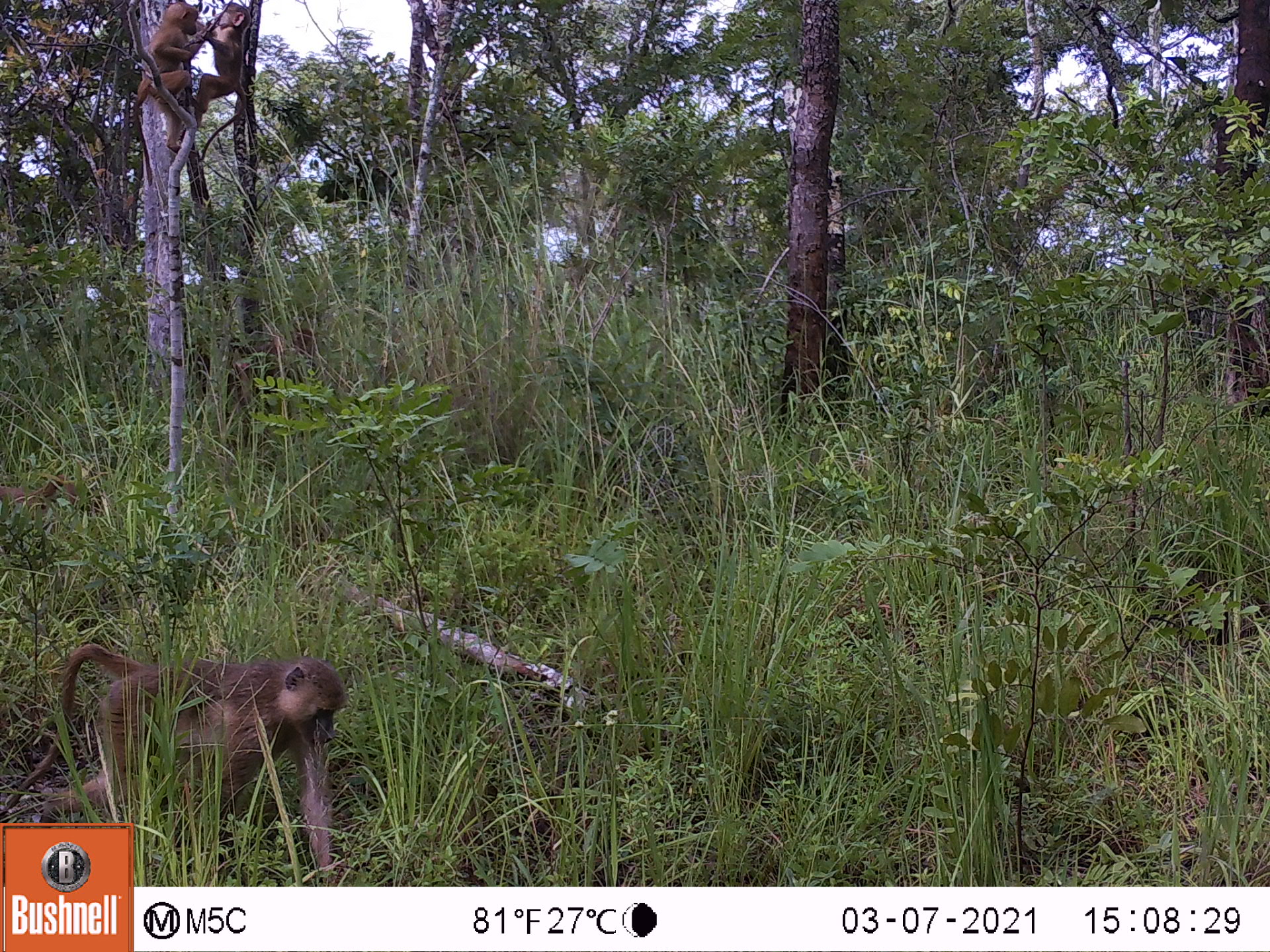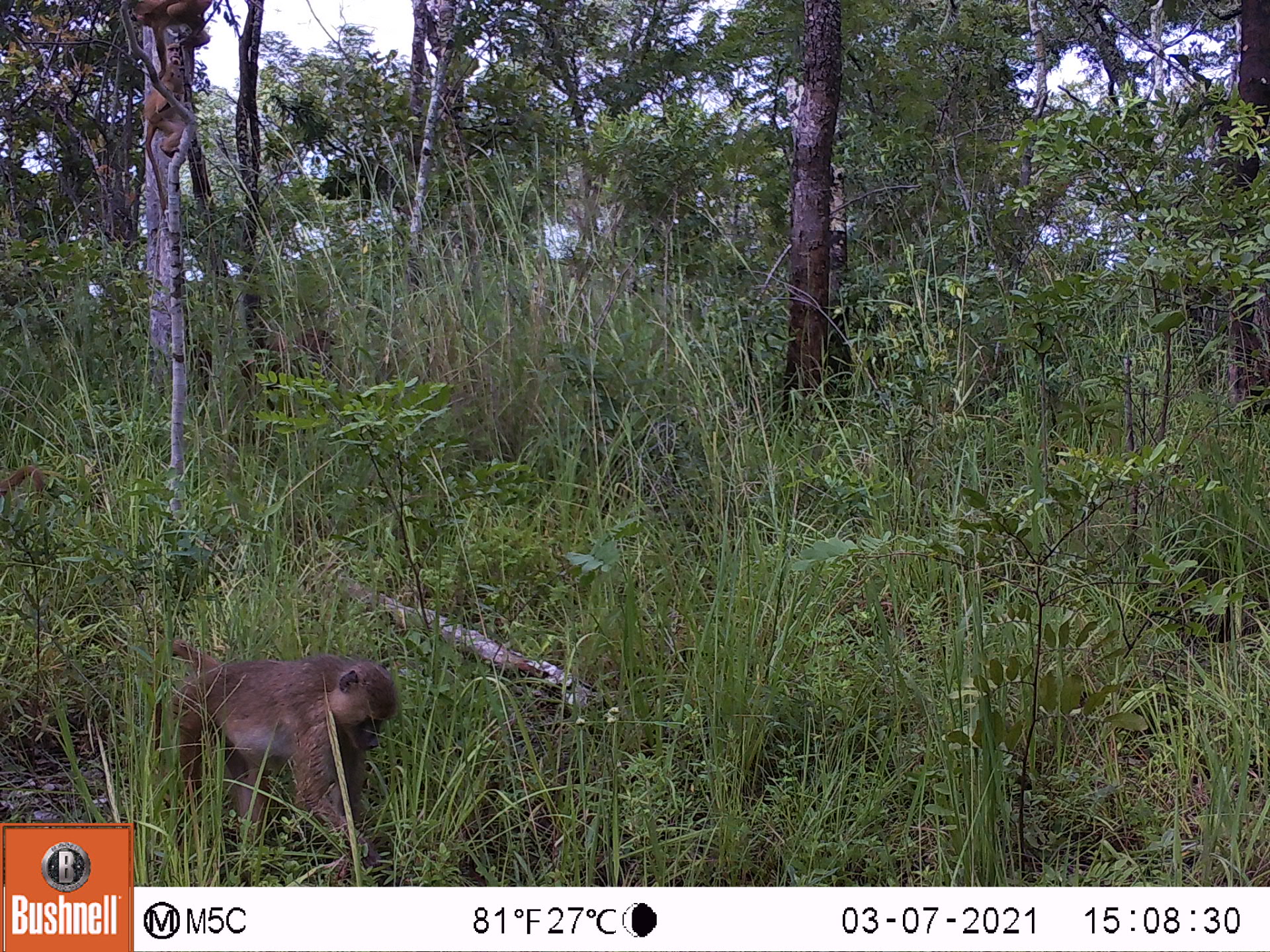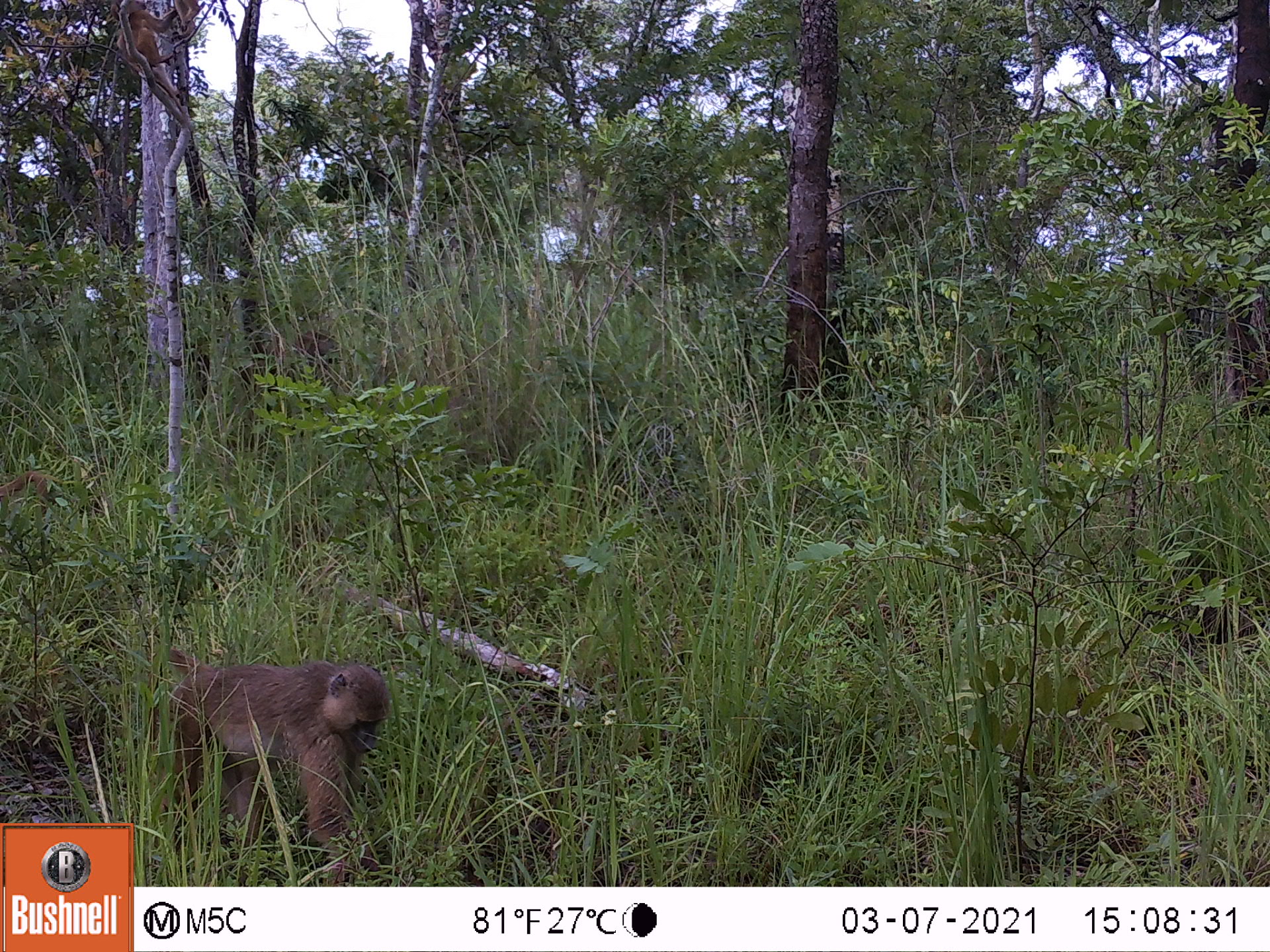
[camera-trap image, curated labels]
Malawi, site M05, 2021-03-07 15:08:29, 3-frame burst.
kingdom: Animalia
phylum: Chordata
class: Mammalia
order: Primates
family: Cercopithecidae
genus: Papio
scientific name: Papio cynocephalus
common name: yellow baboon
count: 5